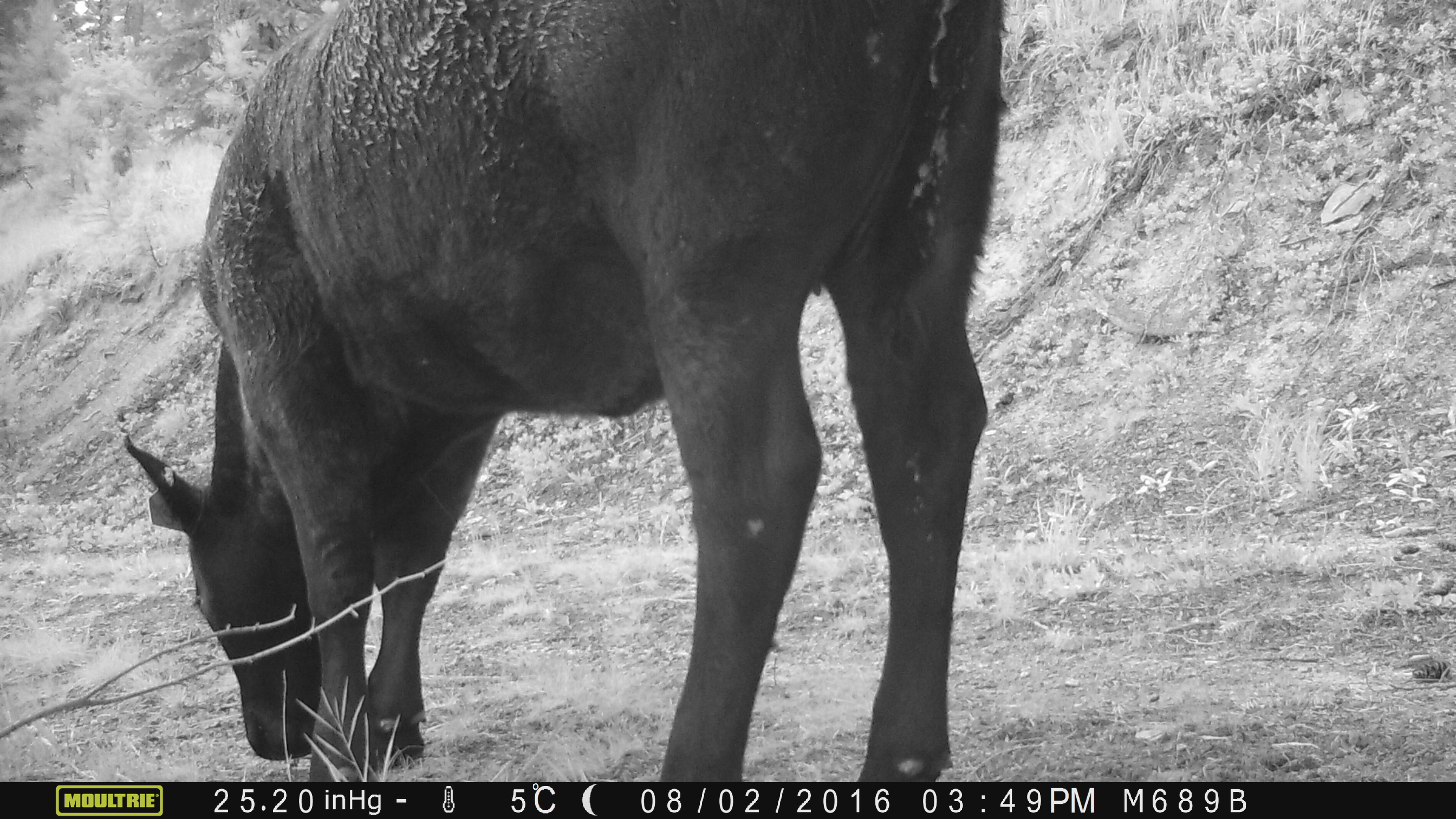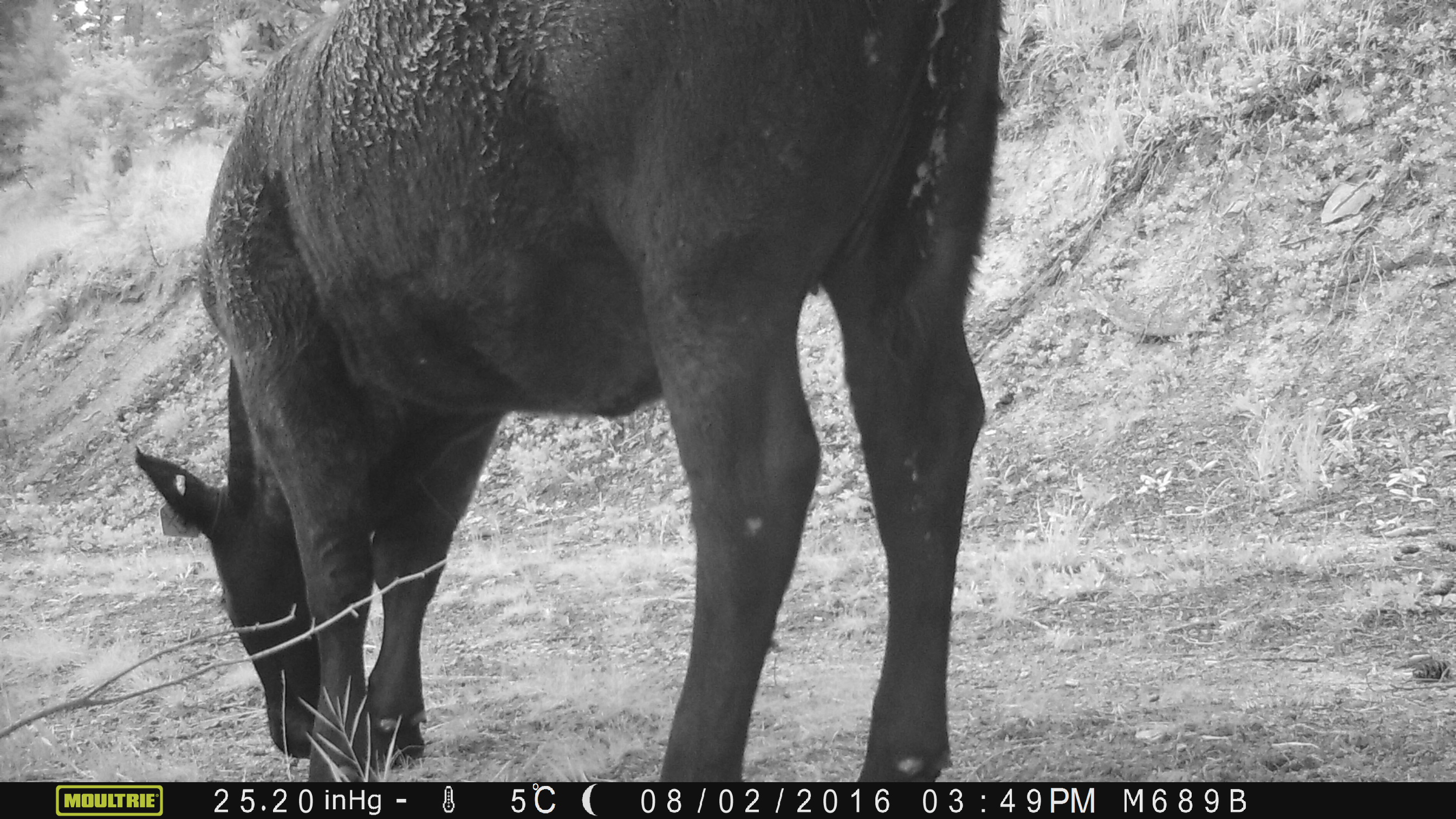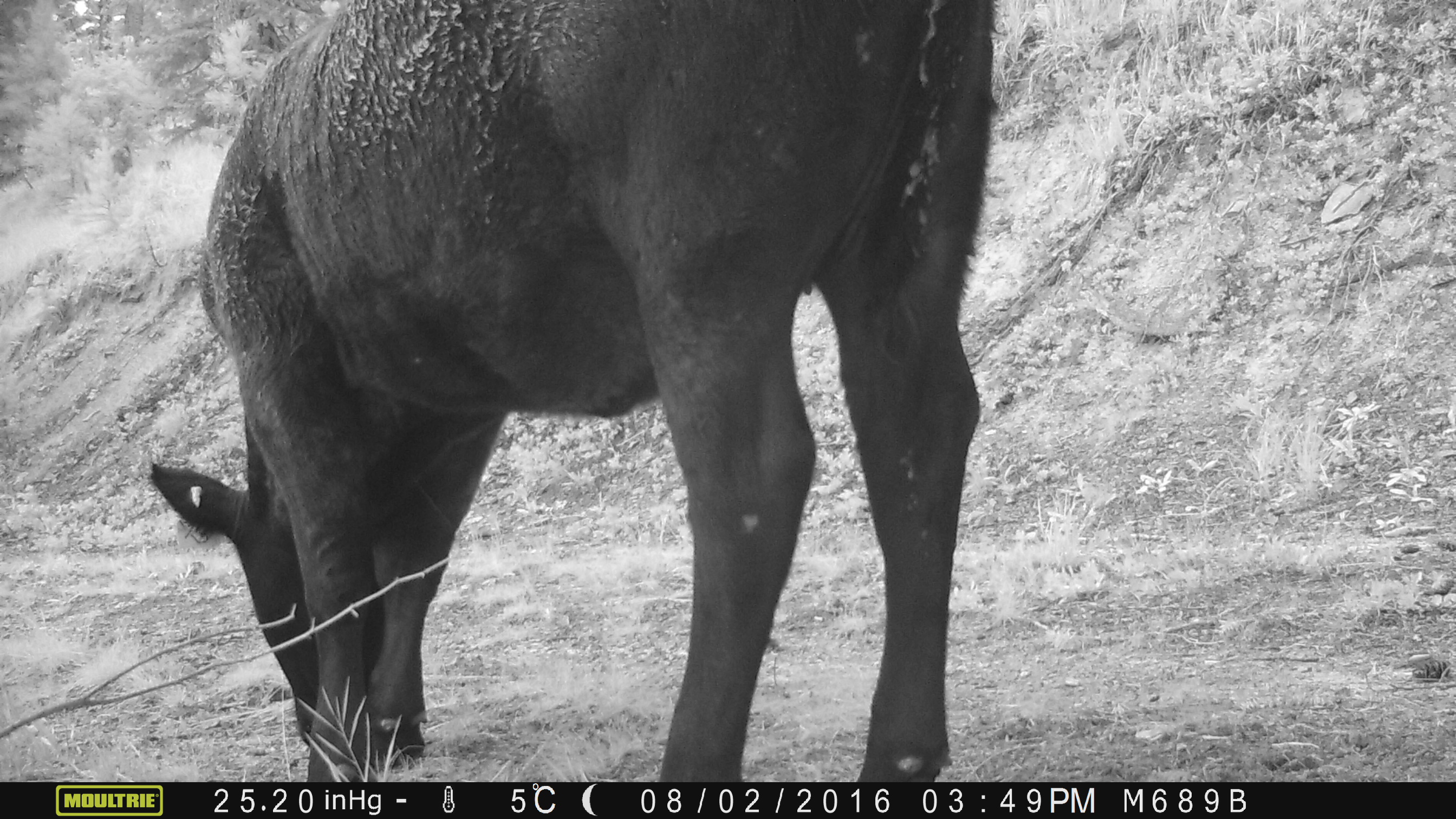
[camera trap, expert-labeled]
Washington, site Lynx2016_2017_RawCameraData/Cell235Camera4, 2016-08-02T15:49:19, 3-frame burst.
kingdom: Animalia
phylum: Chordata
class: Mammalia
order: Artiodactyla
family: Bovidae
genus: Bos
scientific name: Bos taurus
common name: domestic cattle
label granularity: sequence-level